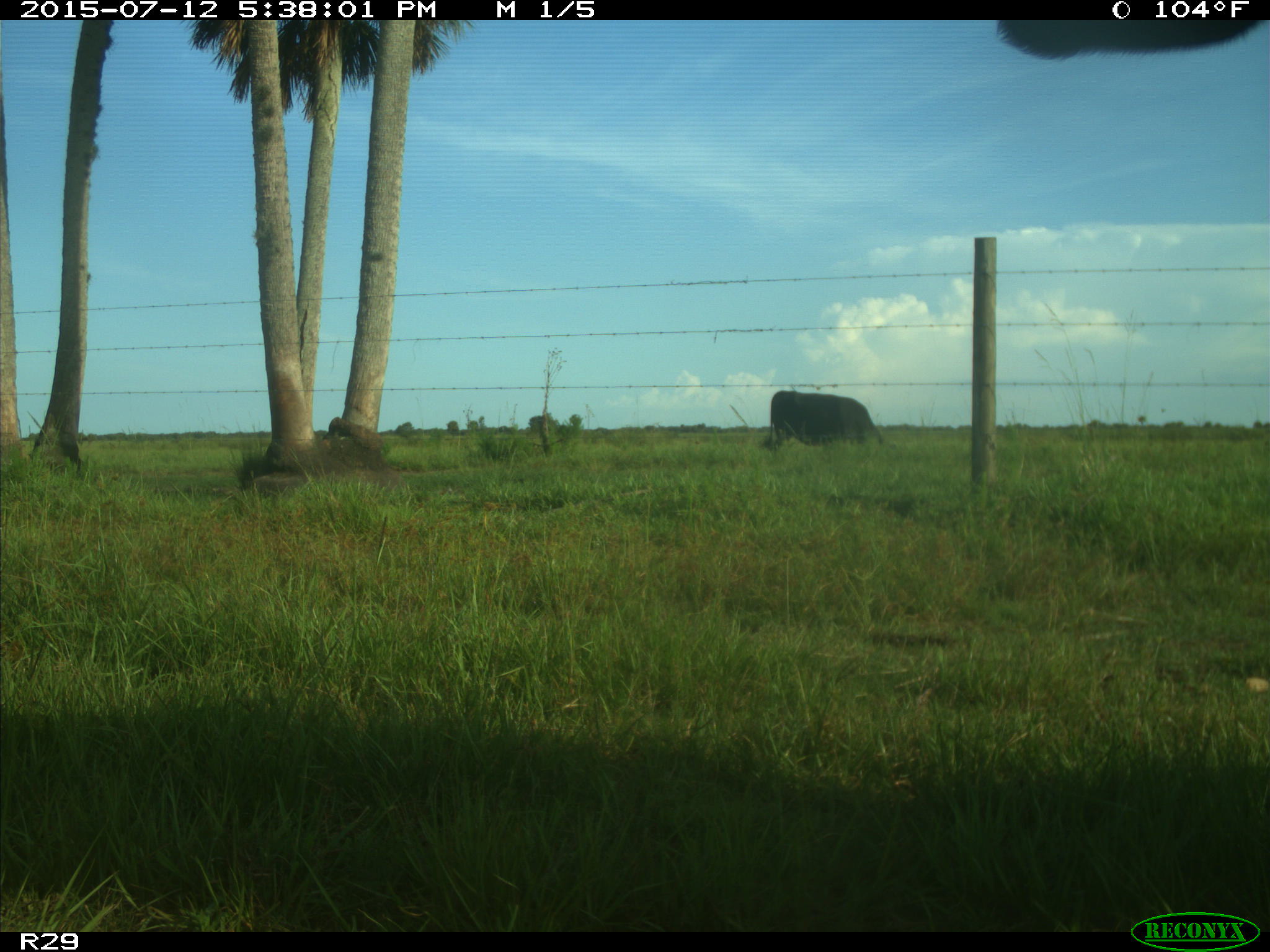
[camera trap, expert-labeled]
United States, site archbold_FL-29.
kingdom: Animalia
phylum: Chordata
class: Mammalia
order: Artiodactyla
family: Bovidae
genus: Bos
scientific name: Bos taurus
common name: domestic cow